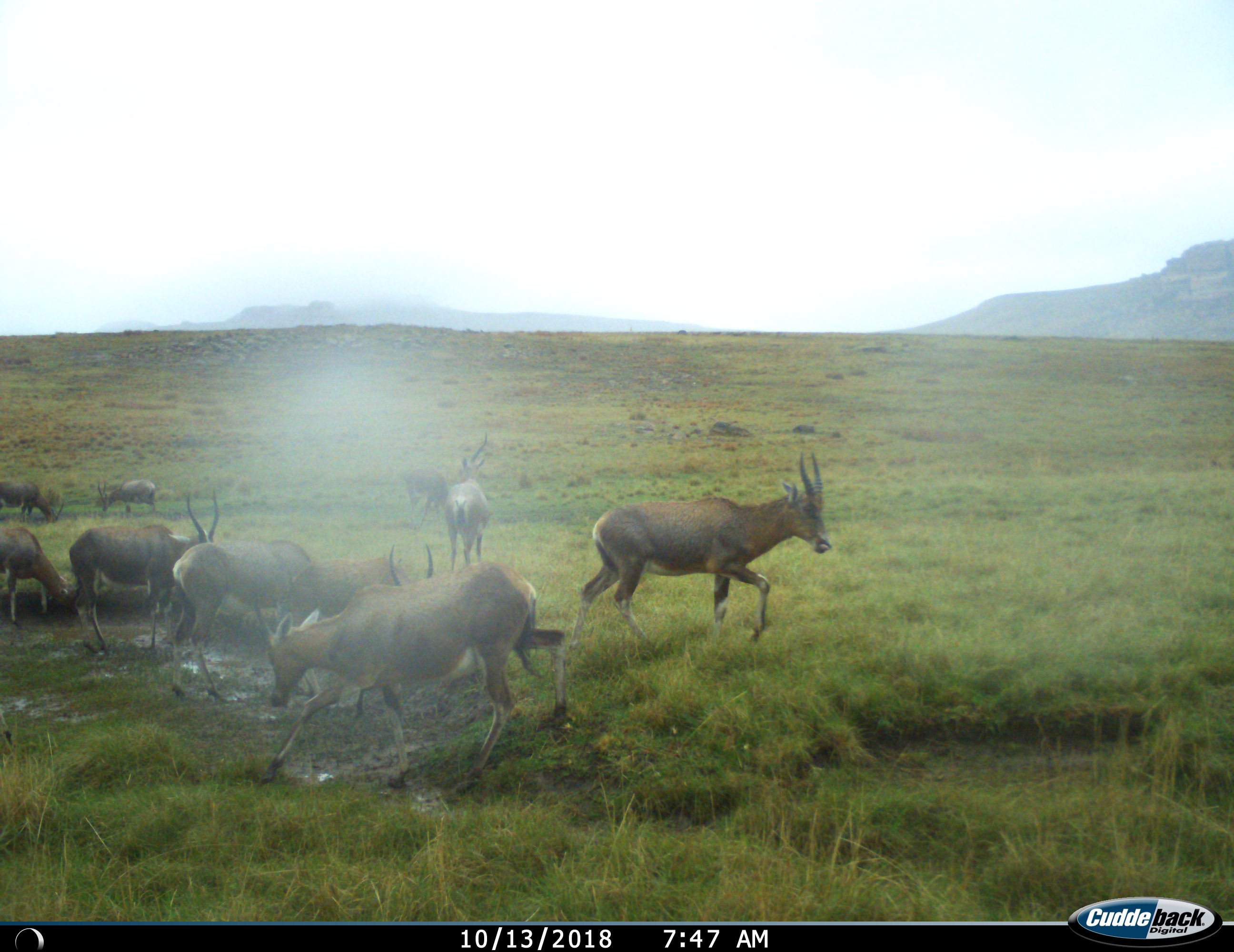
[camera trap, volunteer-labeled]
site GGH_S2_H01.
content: unidentified animal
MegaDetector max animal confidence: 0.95